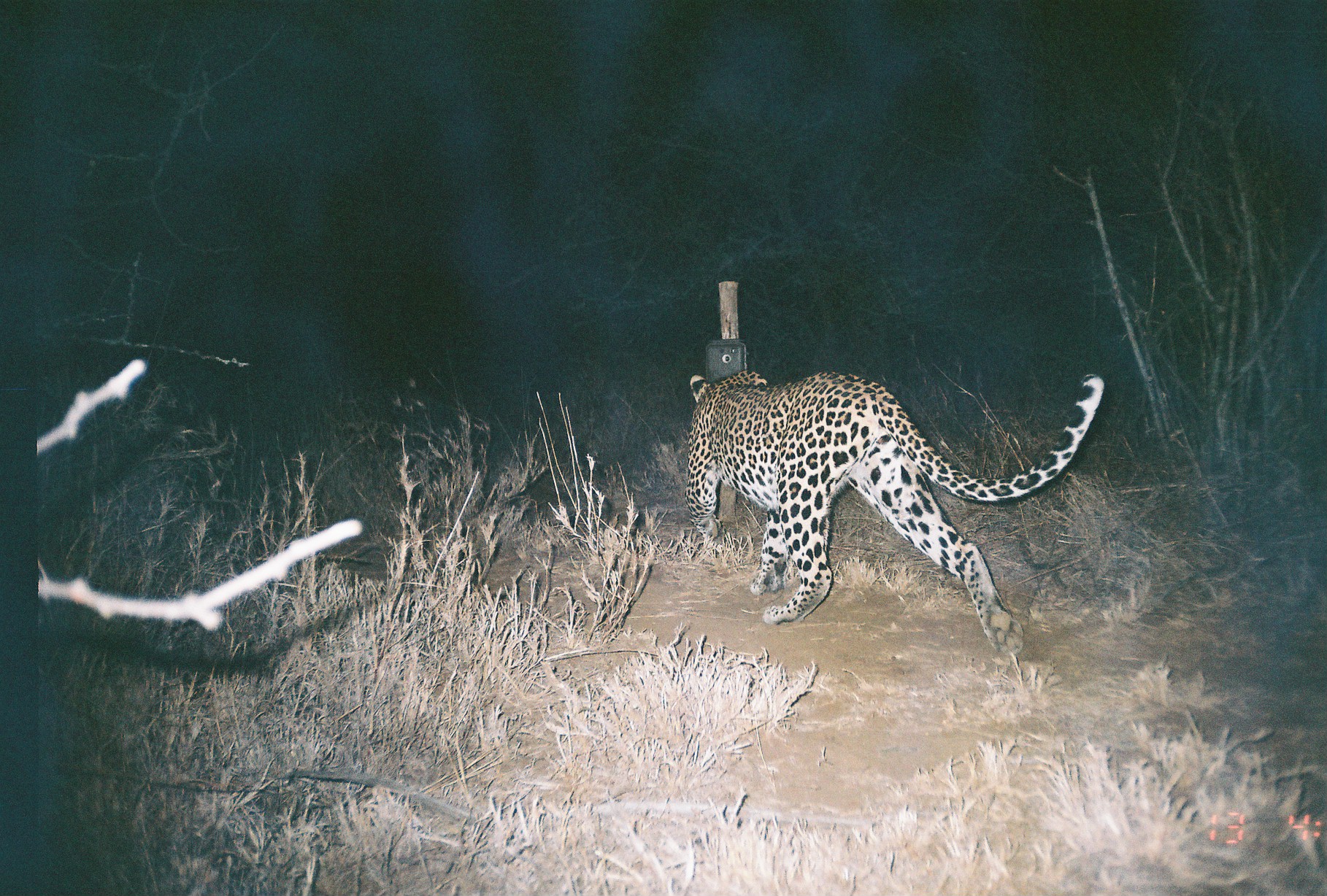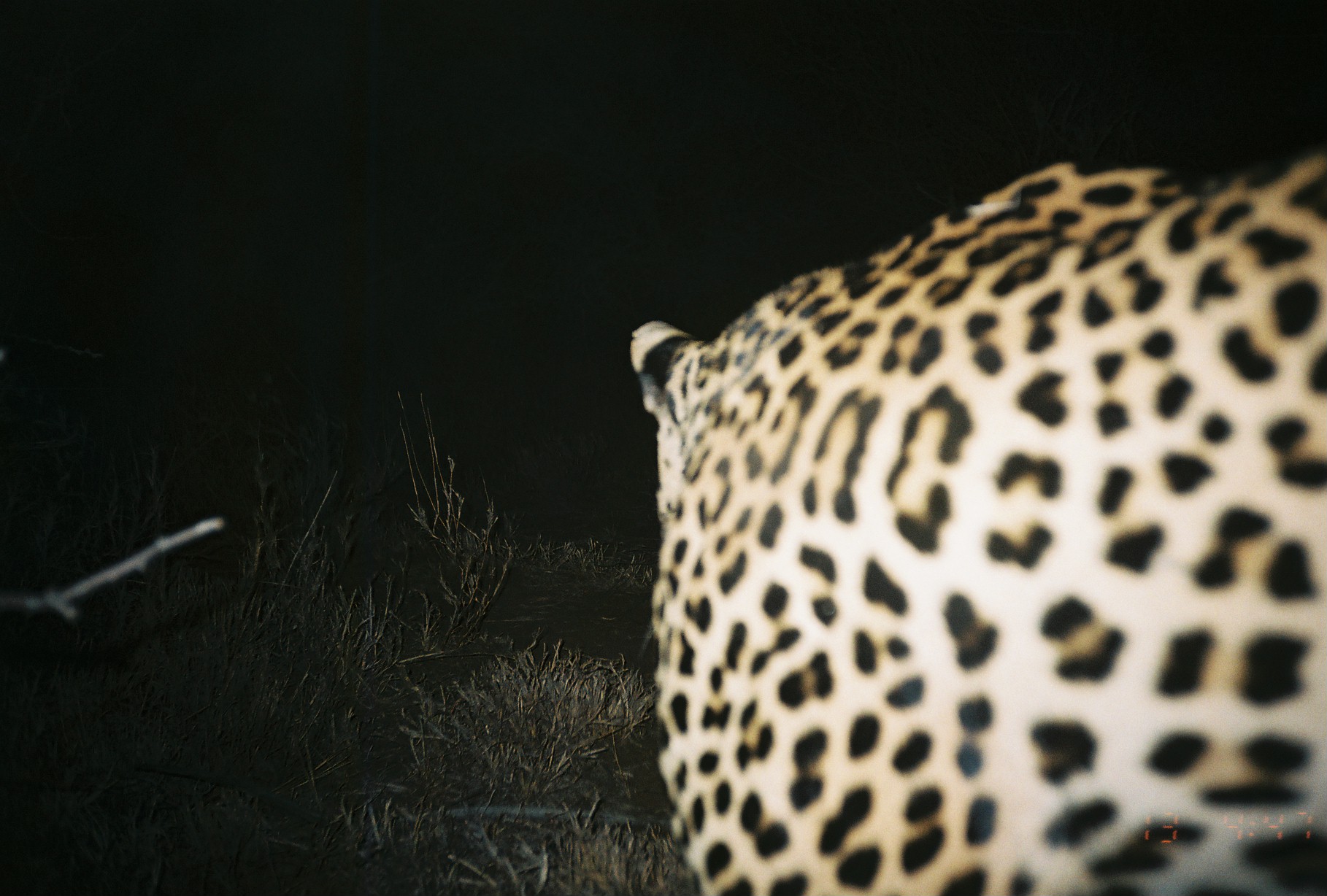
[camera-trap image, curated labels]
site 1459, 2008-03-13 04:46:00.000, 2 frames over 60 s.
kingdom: Animalia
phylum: Chordata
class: Mammalia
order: Carnivora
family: Felidae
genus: Panthera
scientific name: Panthera pardus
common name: leopard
Panthera pardus (leopard), count 1.